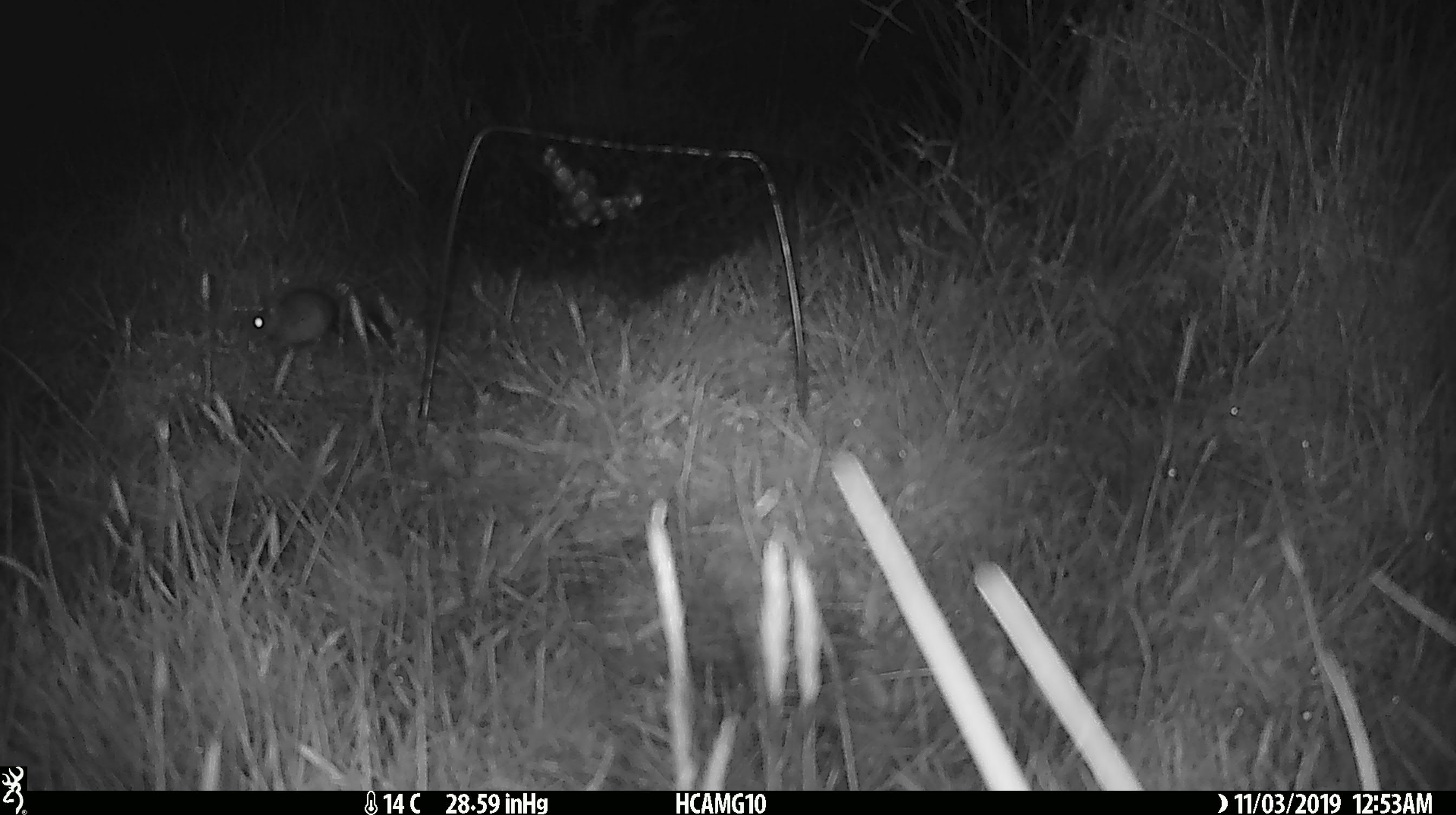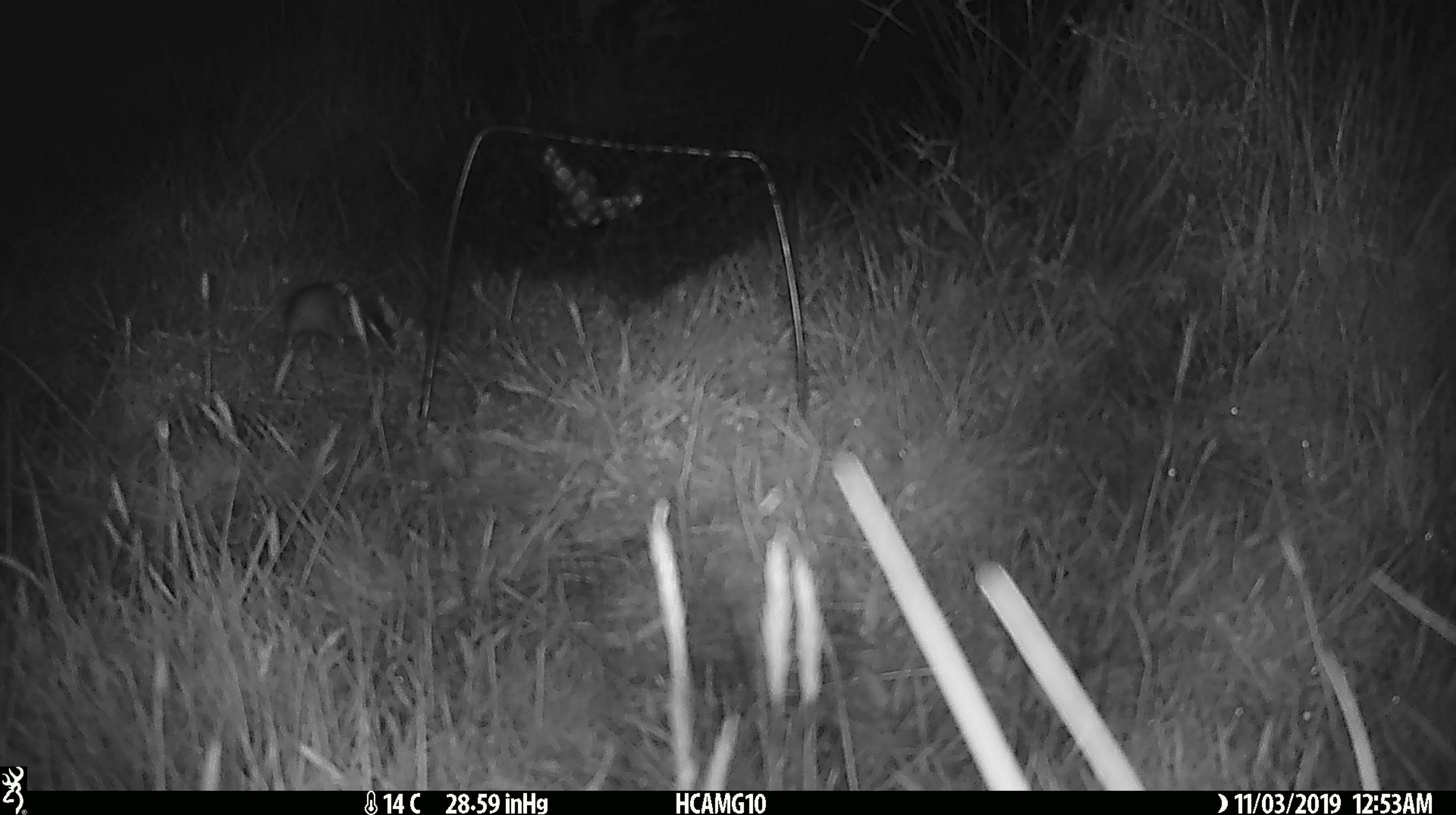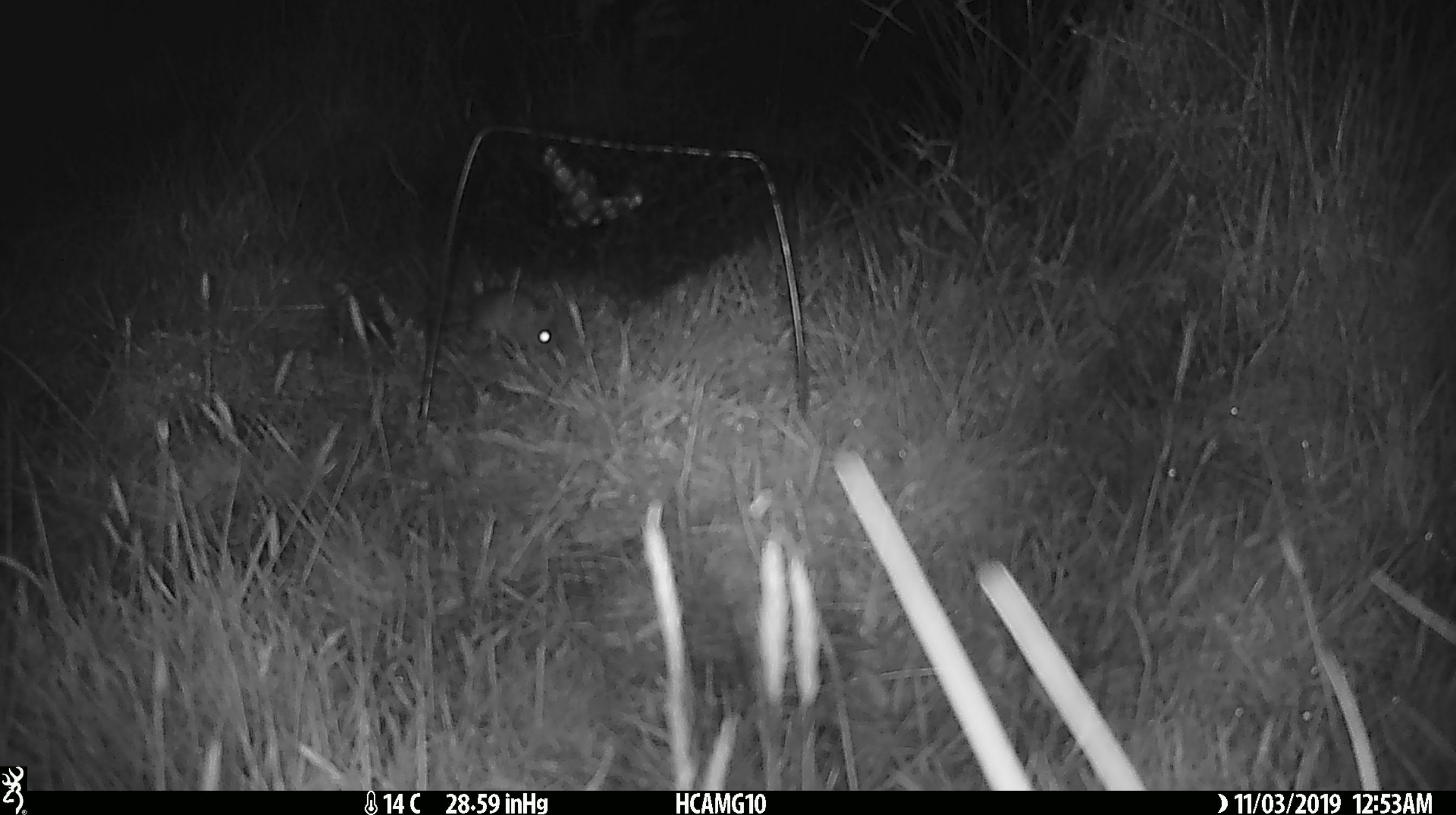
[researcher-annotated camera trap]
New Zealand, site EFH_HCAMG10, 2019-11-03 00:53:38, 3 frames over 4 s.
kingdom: Animalia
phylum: Chordata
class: Mammalia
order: Rodentia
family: Muridae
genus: Mus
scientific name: Mus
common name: mouse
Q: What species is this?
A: Mouse (Mus).